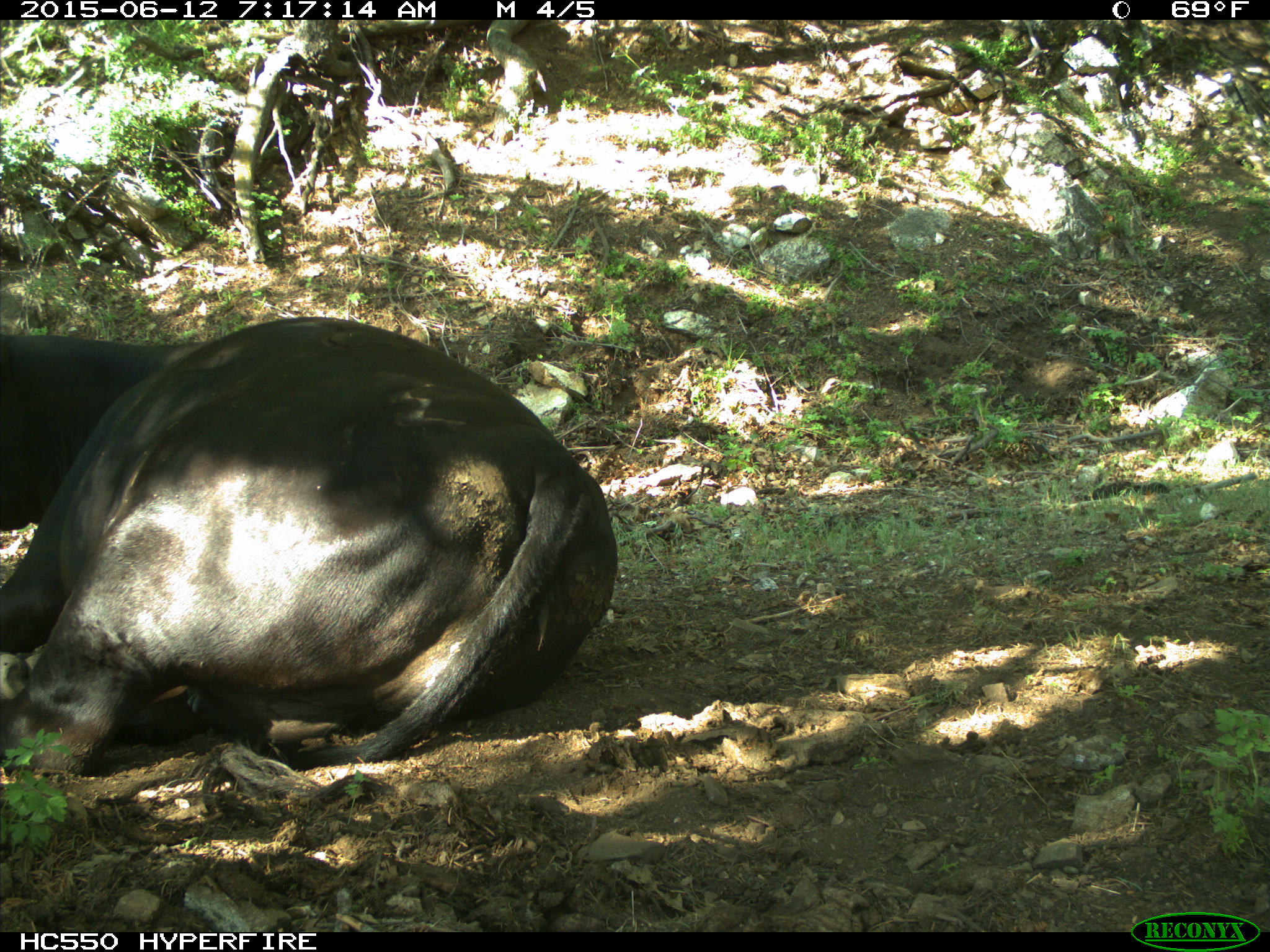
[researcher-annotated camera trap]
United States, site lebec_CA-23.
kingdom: Animalia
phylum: Chordata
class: Mammalia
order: Artiodactyla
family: Bovidae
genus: Bos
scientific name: Bos taurus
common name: domestic cow